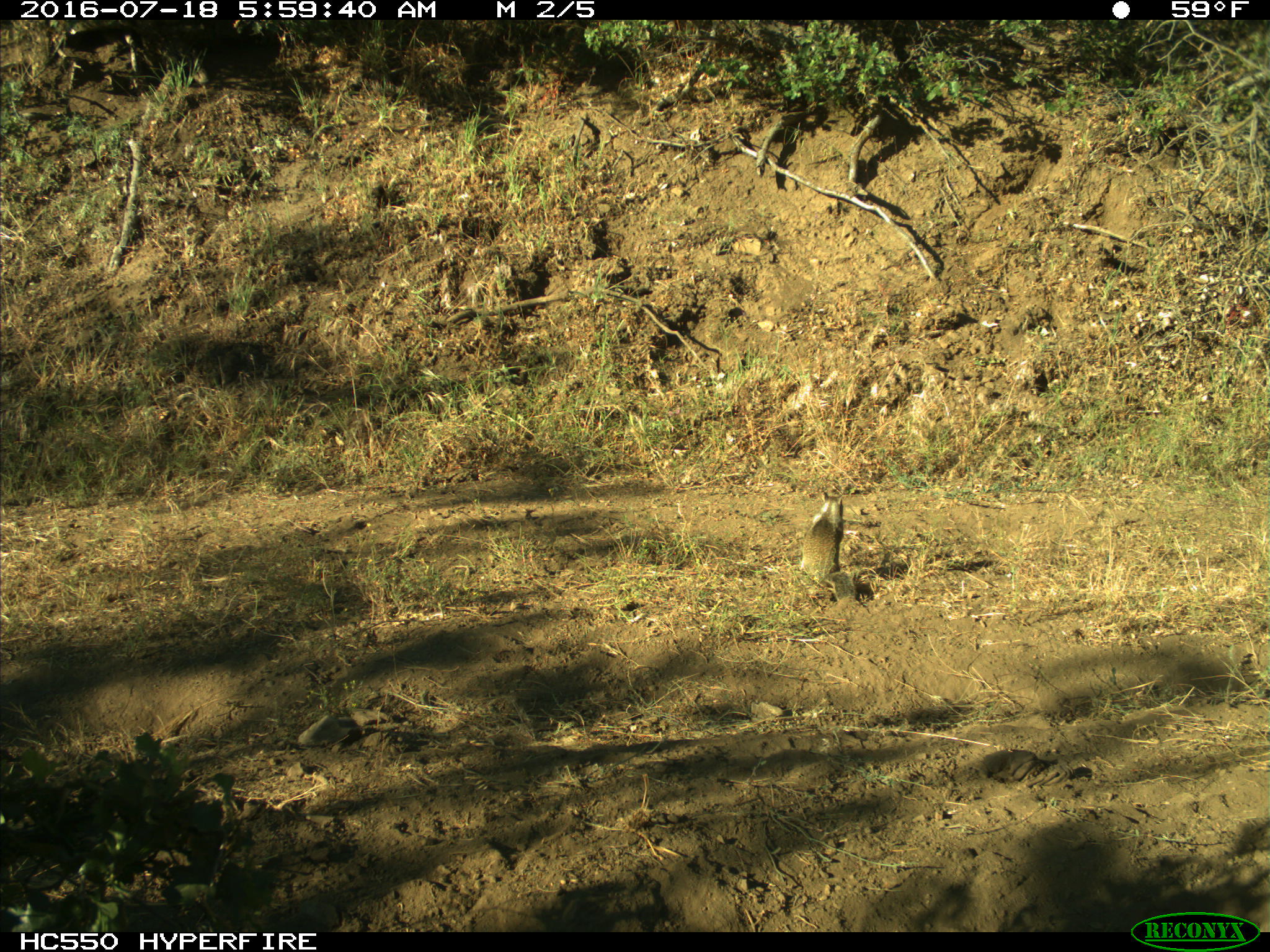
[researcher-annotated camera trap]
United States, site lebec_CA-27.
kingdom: Animalia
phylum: Chordata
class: Mammalia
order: Rodentia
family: Sciuridae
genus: Otospermophilus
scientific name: Otospermophilus beecheyi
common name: california ground squirrel